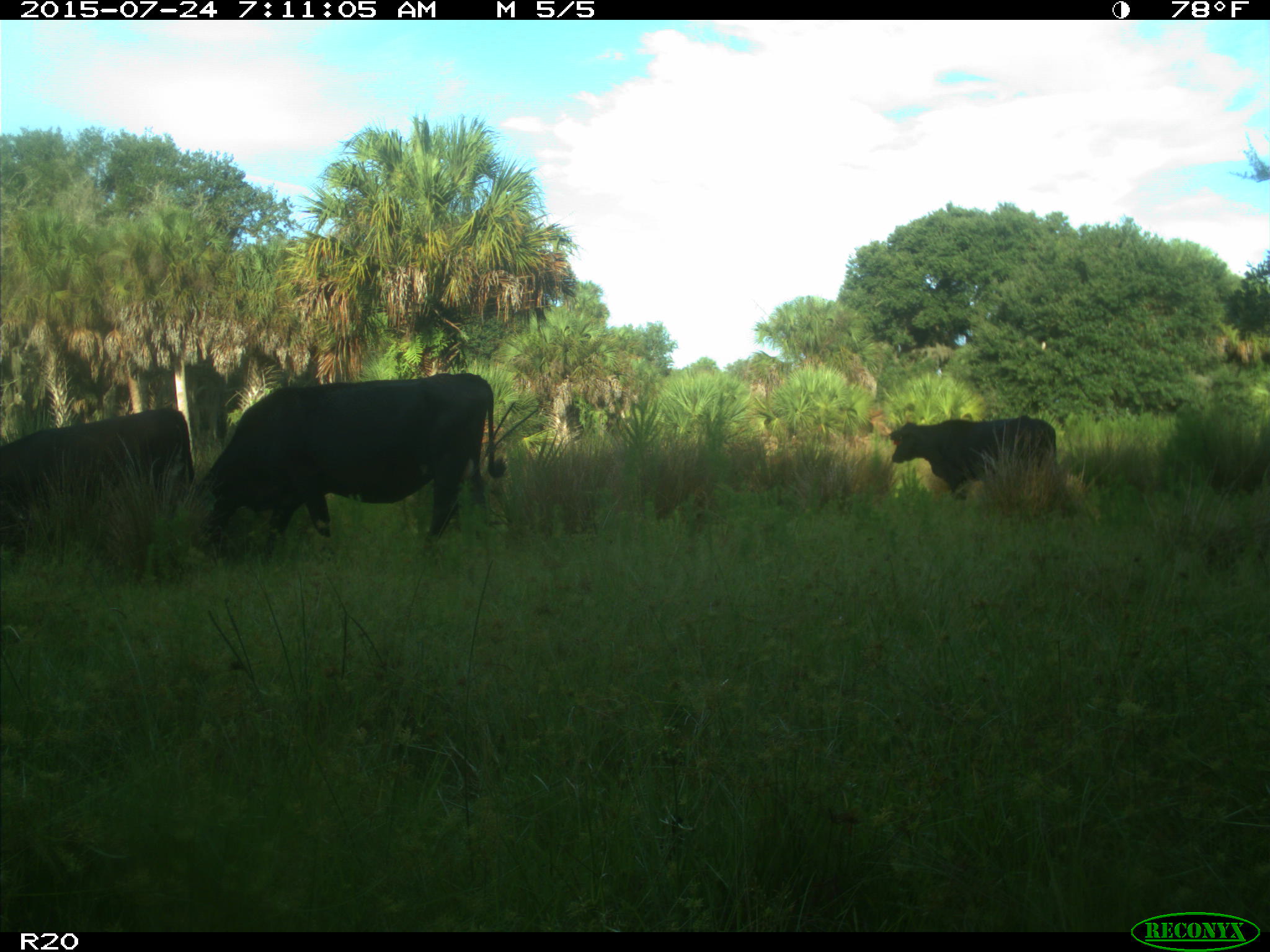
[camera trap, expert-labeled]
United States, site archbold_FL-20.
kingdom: Animalia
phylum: Chordata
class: Mammalia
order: Artiodactyla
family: Bovidae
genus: Bos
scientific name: Bos taurus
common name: domestic cow